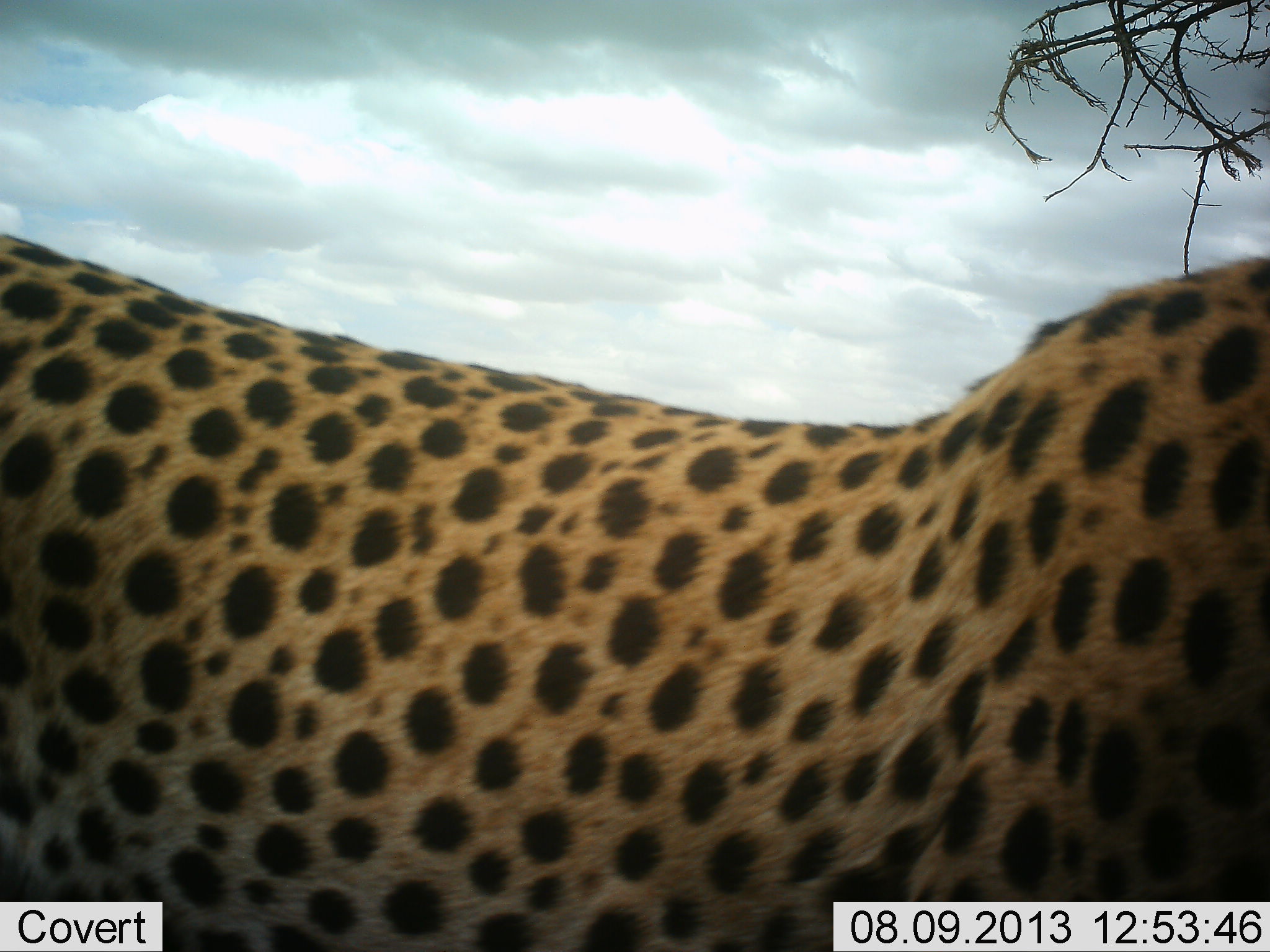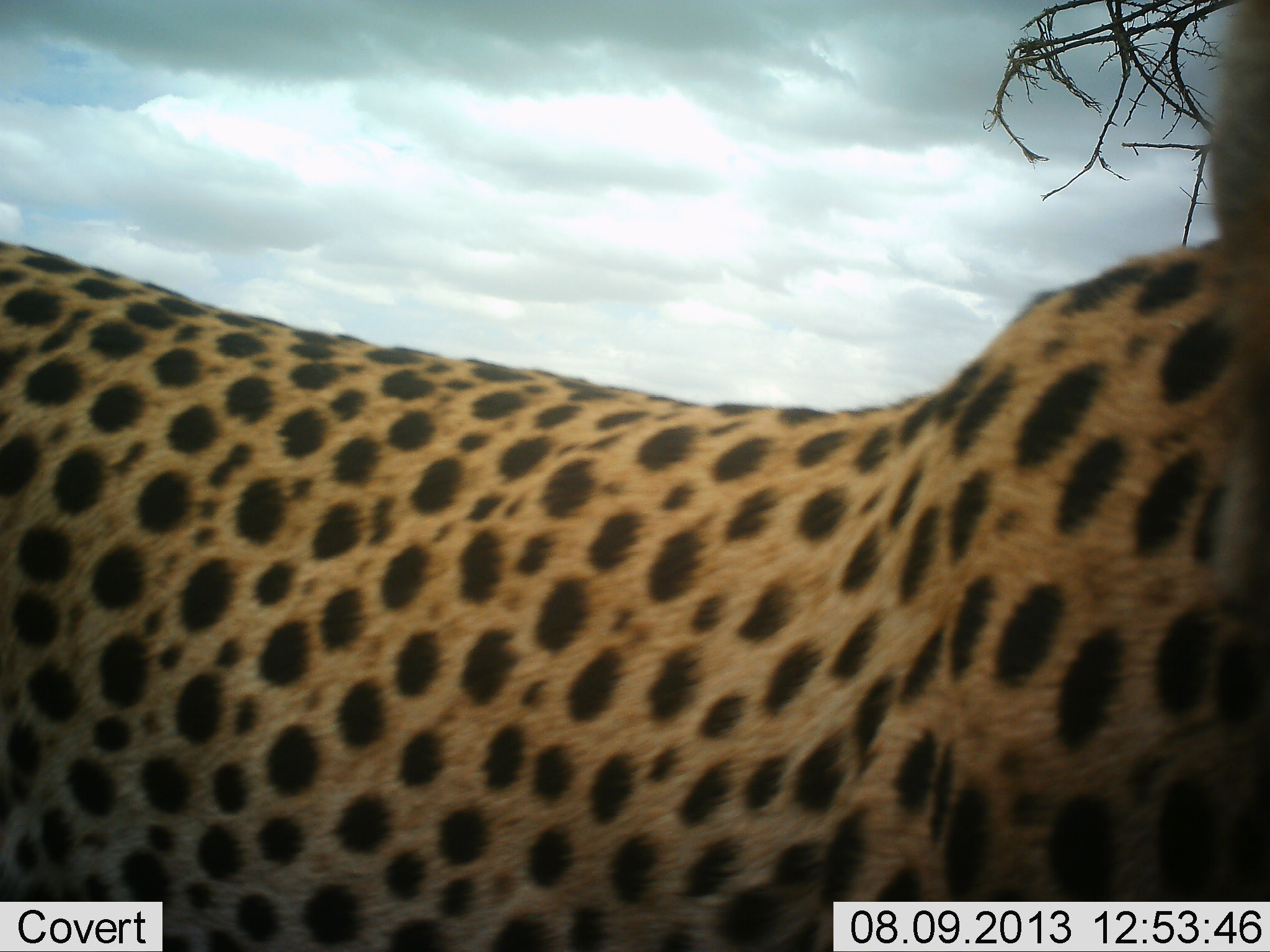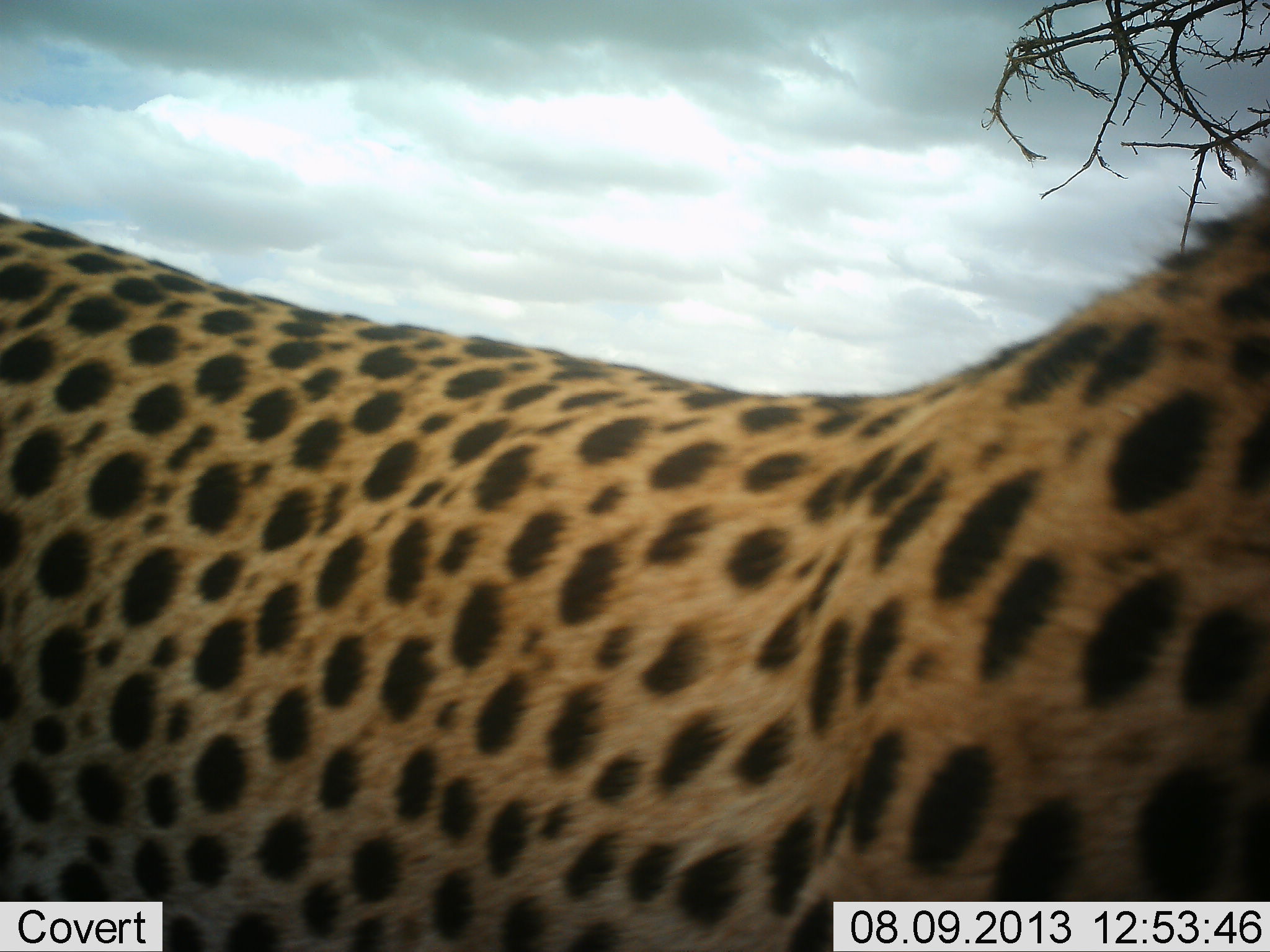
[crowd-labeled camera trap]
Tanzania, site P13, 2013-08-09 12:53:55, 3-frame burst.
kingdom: Animalia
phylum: Chordata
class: Mammalia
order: Carnivora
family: Felidae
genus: Acinonyx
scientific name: Acinonyx jubatus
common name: cheetah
Cheetah (Acinonyx jubatus), count 1. Behavior (volunteer vote fractions): standing 74%, resting 0%, moving 21%, interacting 0%. Young present (vote fraction): 0%. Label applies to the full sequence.